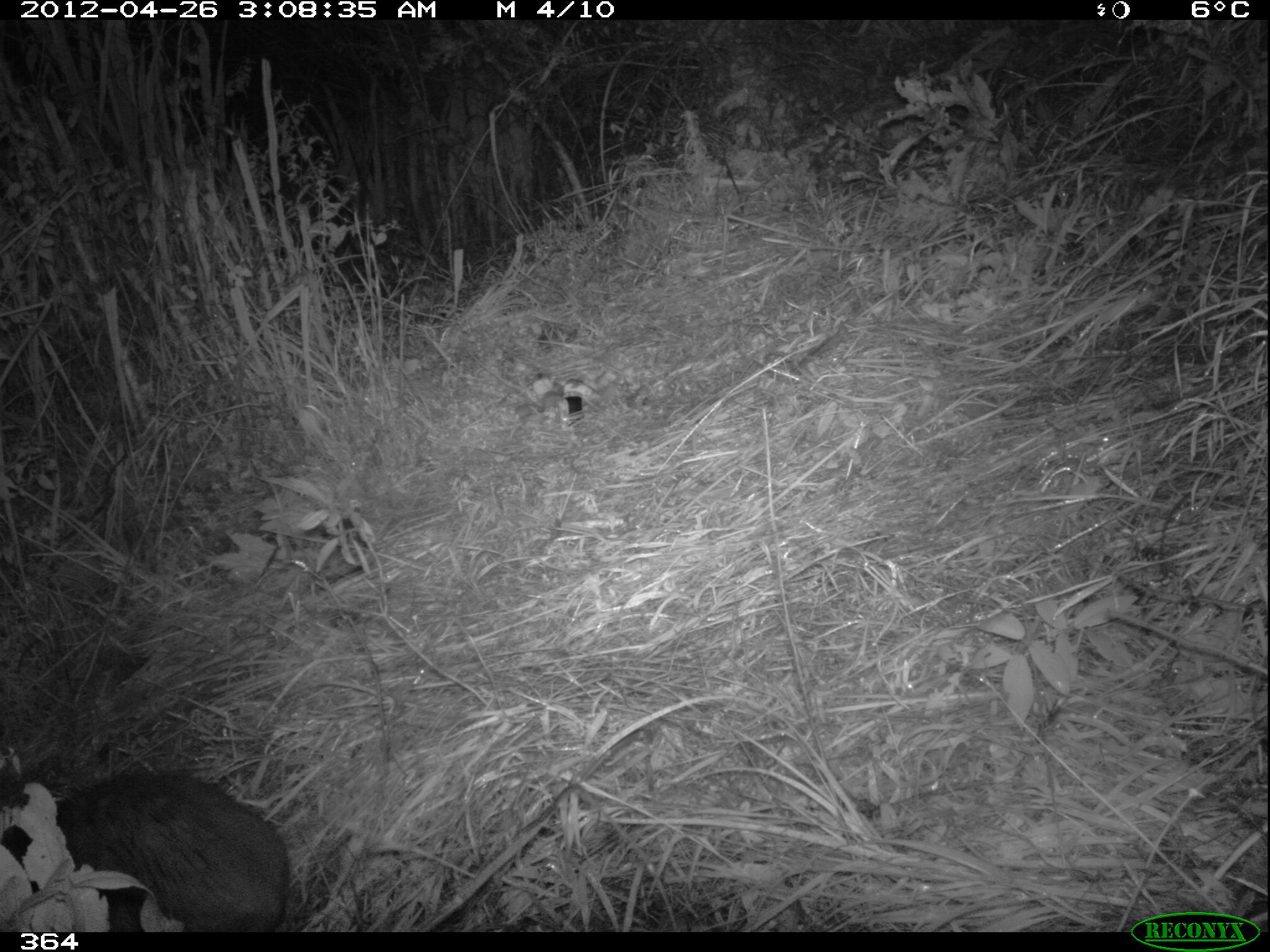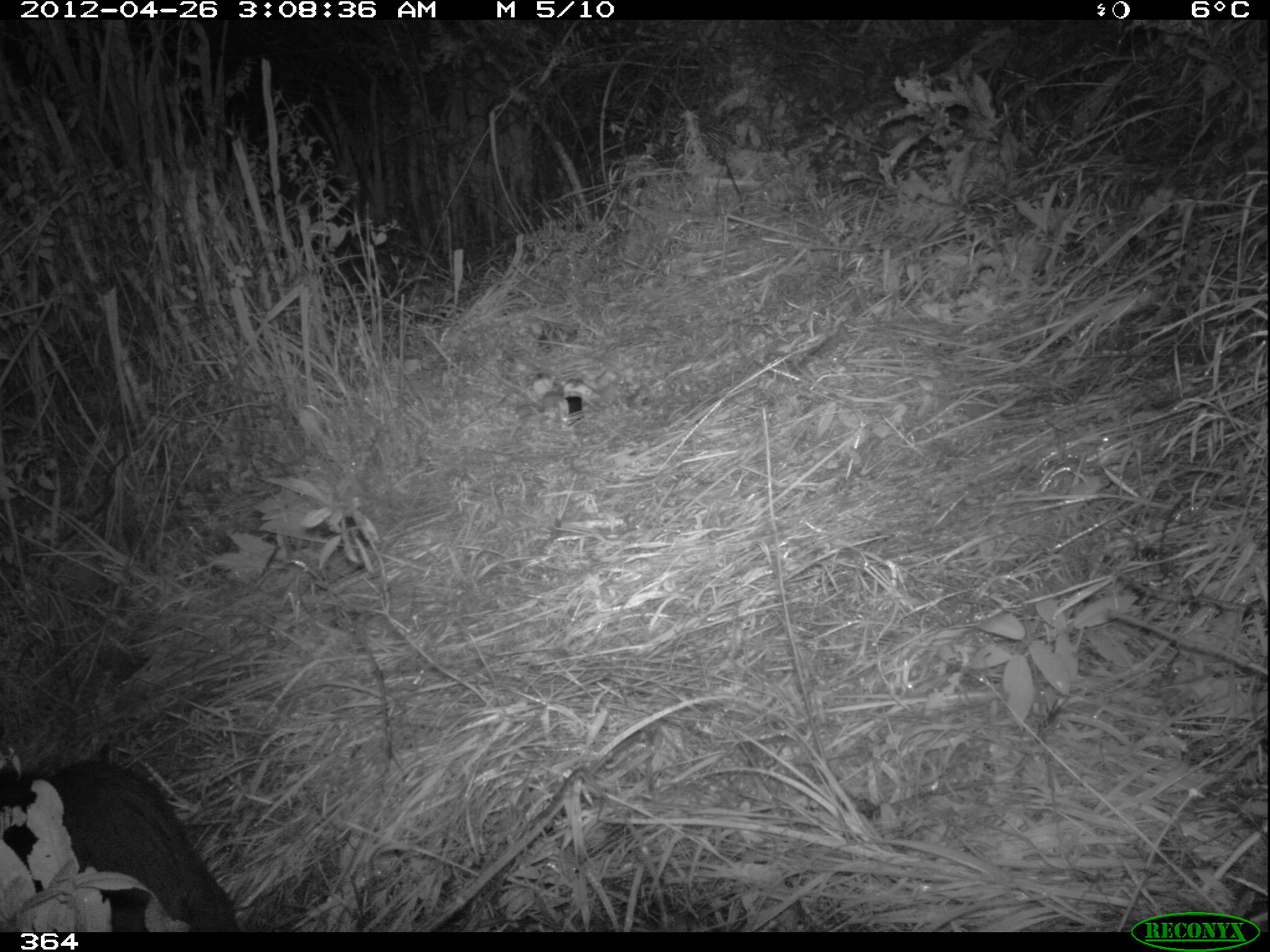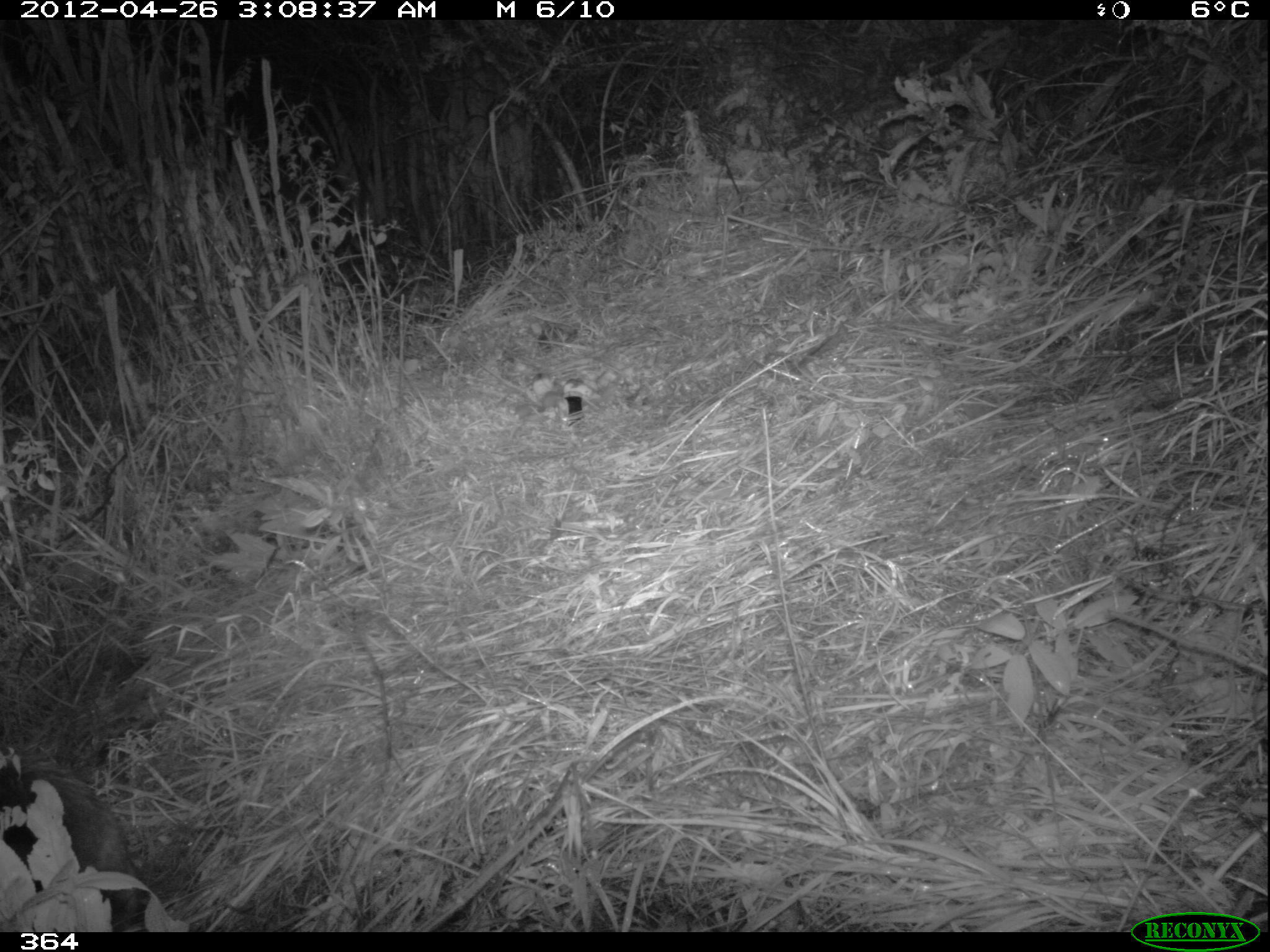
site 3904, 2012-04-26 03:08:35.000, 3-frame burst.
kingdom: Animalia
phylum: Chordata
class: Mammalia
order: Rodentia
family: Cuniculidae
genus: Cuniculus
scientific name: Cuniculus taczanowskii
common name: mountain paca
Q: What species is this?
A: Cuniculus taczanowskii (mountain paca).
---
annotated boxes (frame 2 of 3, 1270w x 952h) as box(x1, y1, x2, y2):
cuniculus taczanowskii: box(0, 753, 237, 930)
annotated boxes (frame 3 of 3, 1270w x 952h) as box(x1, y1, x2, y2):
cuniculus taczanowskii: box(0, 762, 150, 931)